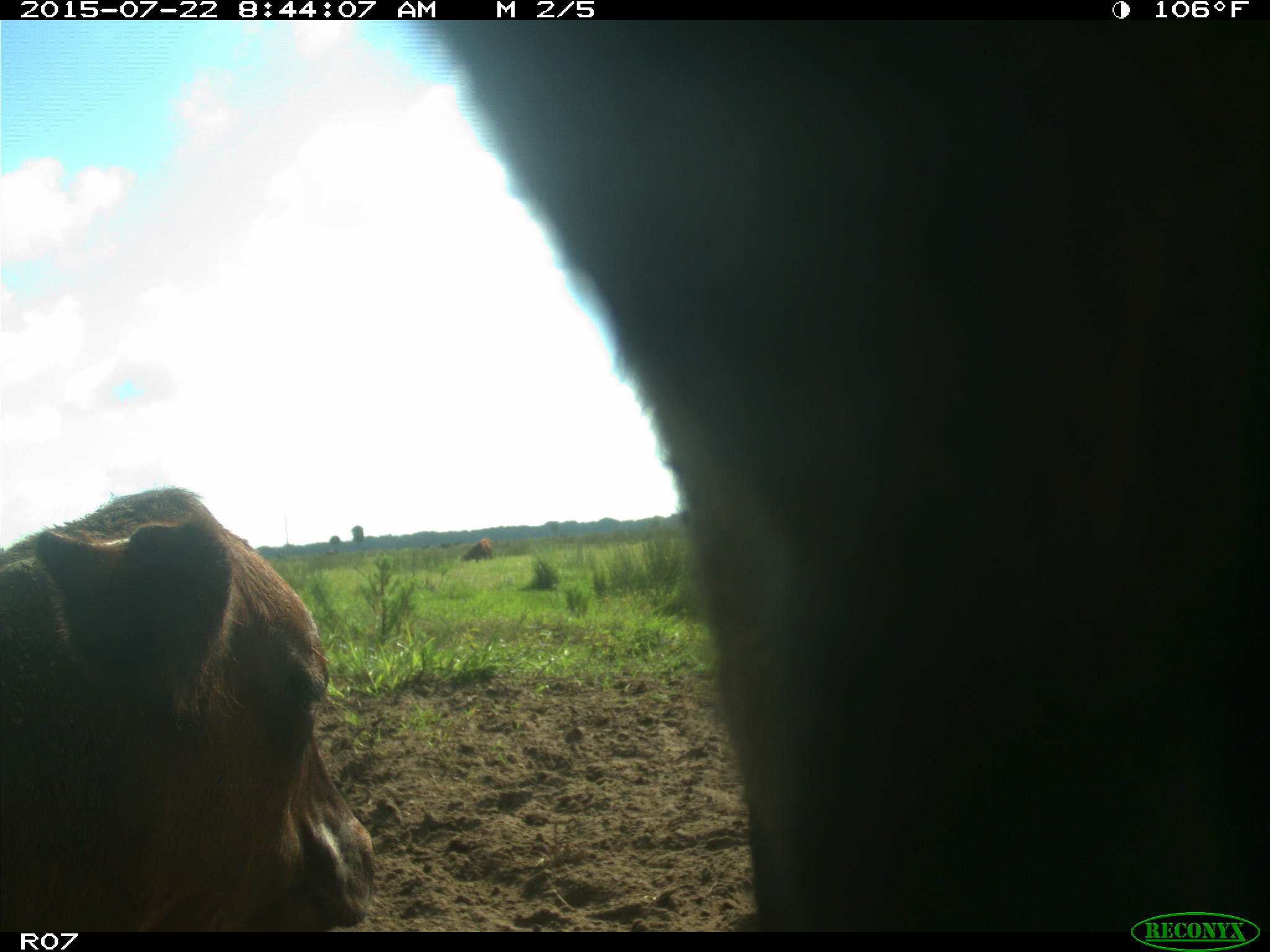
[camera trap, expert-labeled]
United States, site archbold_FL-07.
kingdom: Animalia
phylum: Chordata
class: Mammalia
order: Artiodactyla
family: Bovidae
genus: Bos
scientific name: Bos taurus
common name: domestic cow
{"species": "Bos taurus (domestic cow)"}